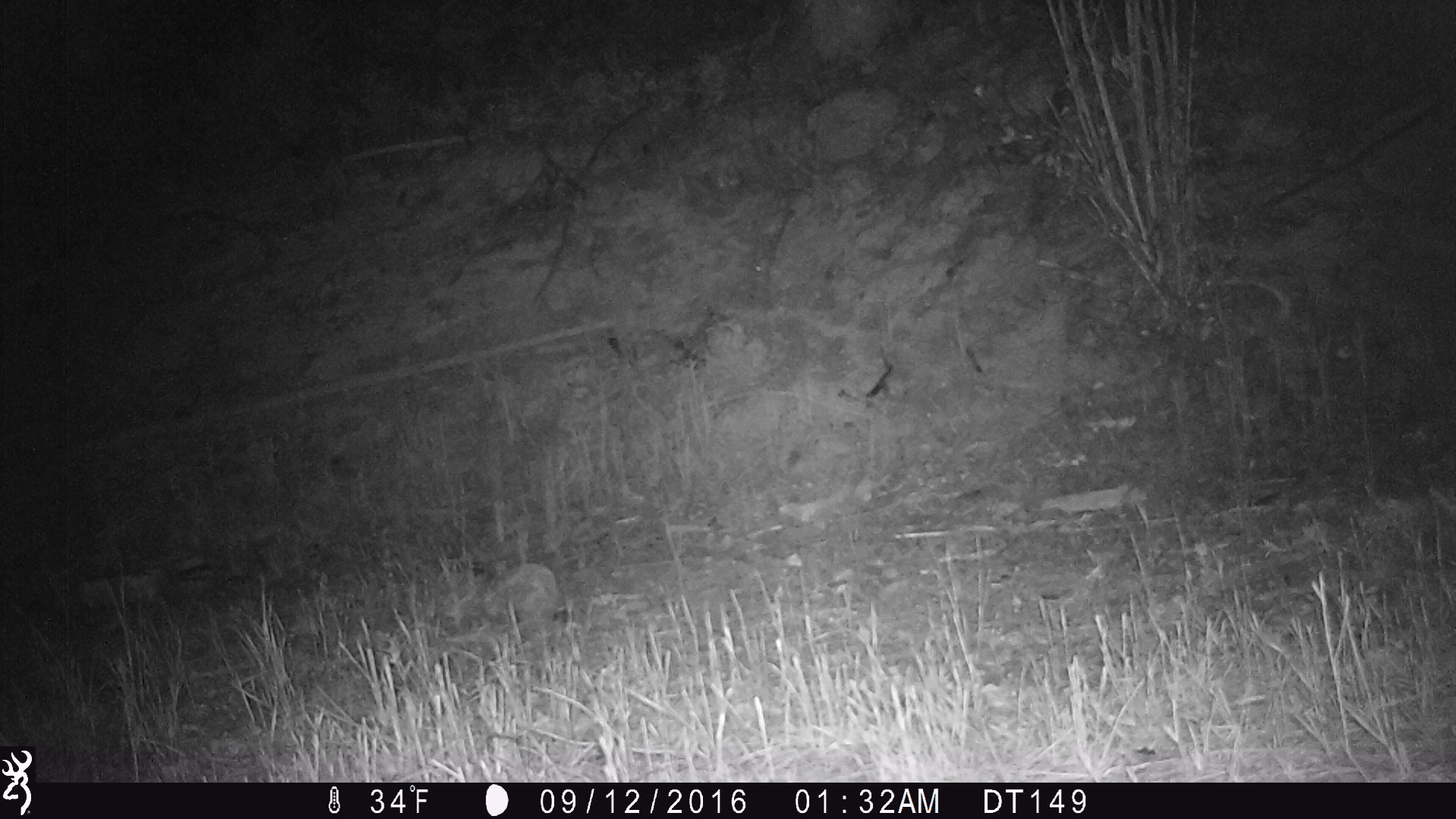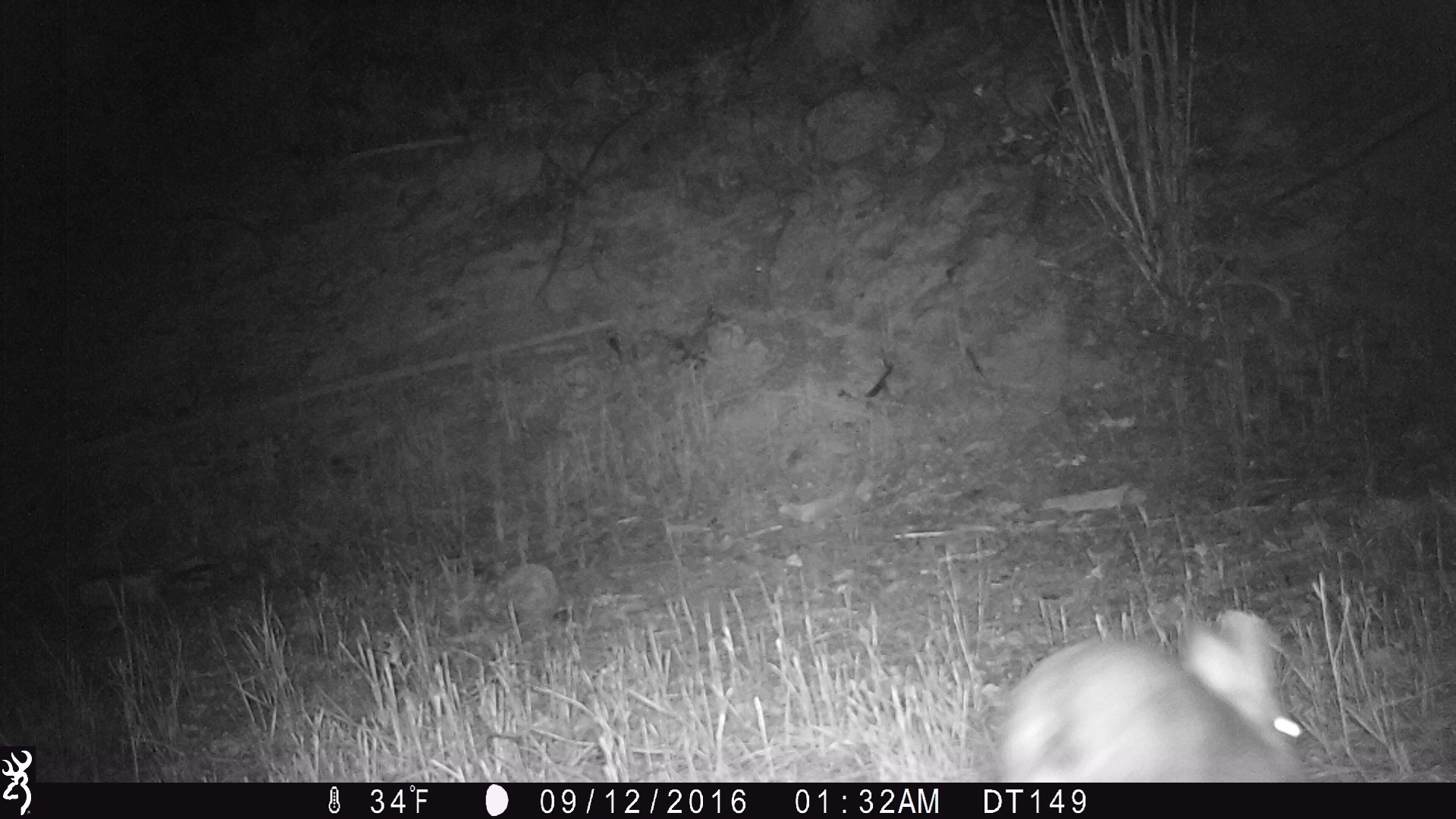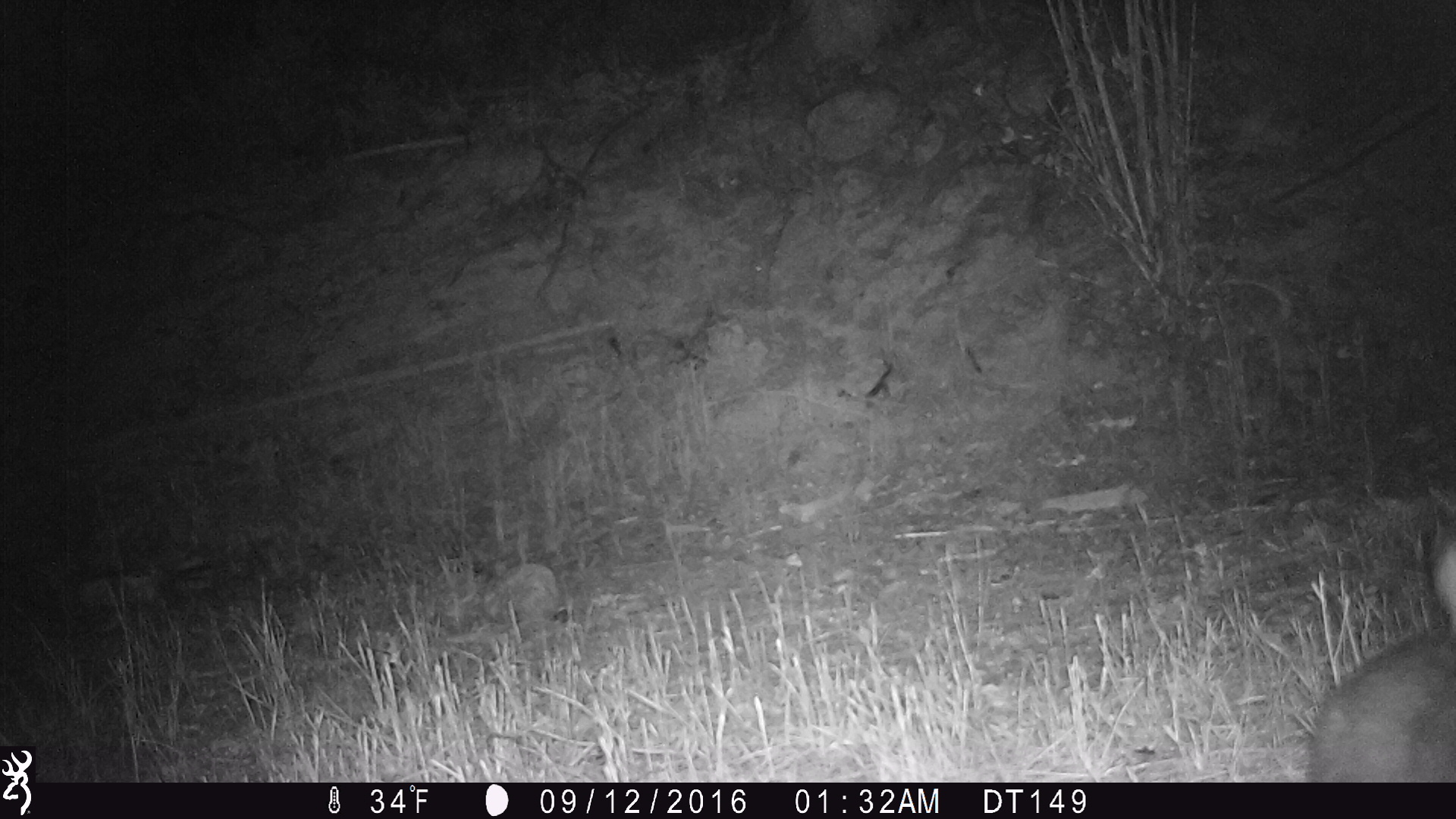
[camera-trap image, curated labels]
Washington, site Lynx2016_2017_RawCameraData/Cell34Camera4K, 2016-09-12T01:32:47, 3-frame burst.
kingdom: Animalia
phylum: Chordata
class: Mammalia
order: Lagomorpha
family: Leporidae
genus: Lepus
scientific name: Lepus americanus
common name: snowshoe hare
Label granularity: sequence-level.